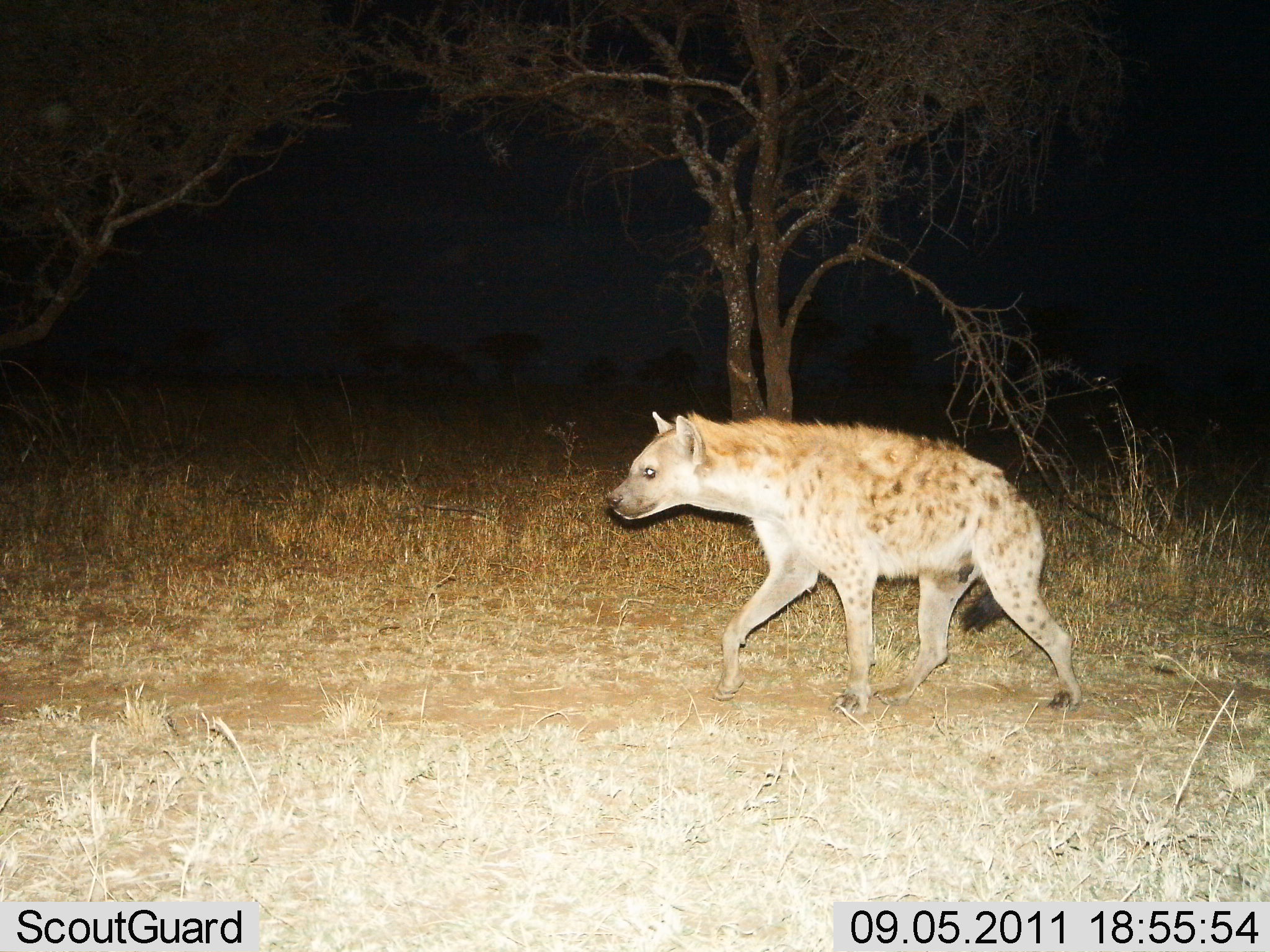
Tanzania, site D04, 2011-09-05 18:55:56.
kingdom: Animalia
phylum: Chordata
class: Mammalia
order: Carnivora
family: Hyaenidae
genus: Crocuta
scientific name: Crocuta crocuta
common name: spotted hyena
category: hyenaspotted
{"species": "hyenaspotted (spotted hyena) (Crocuta crocuta)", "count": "1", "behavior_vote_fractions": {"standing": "8%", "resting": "0%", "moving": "100%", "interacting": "0%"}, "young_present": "0%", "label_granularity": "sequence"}